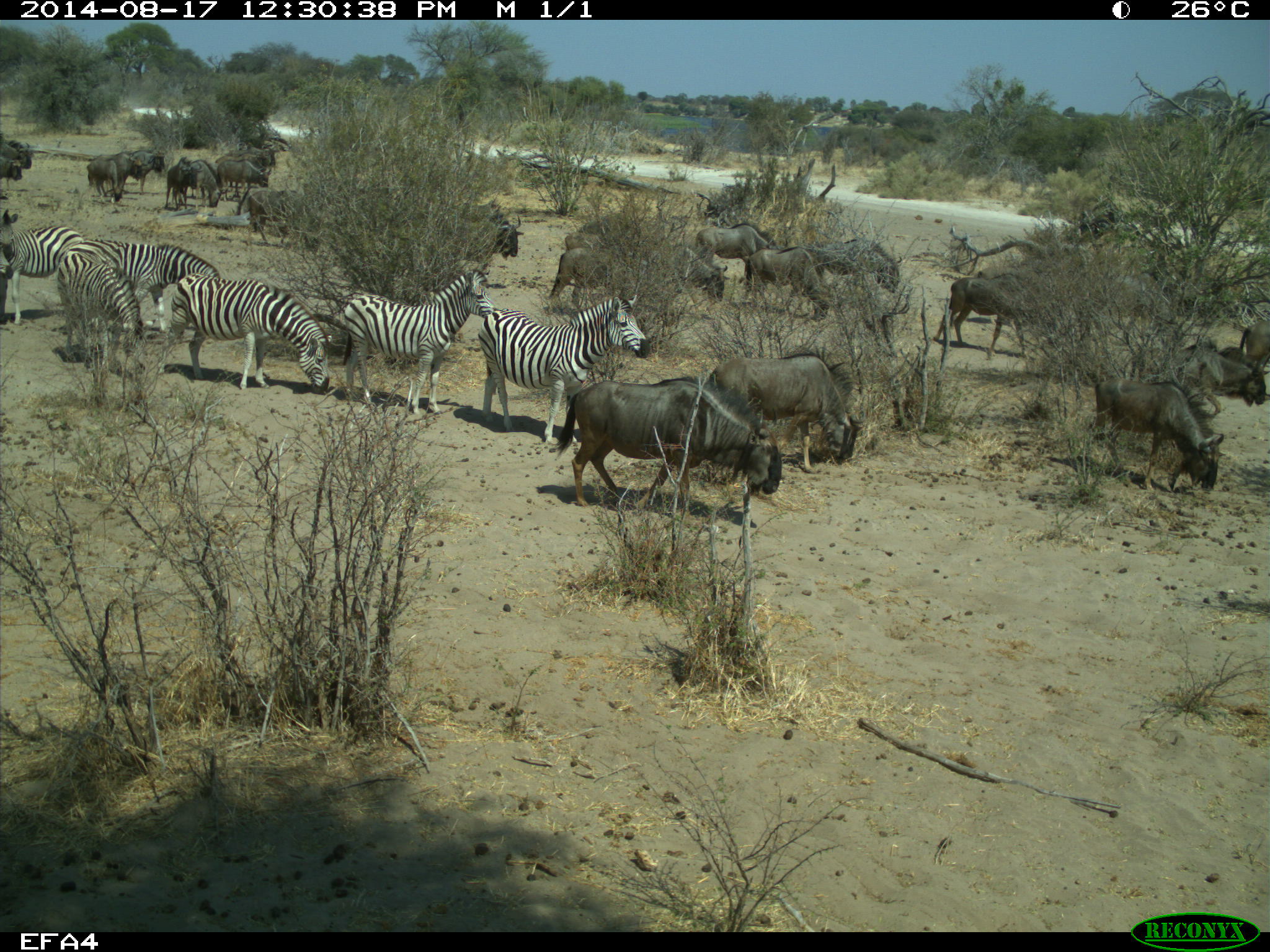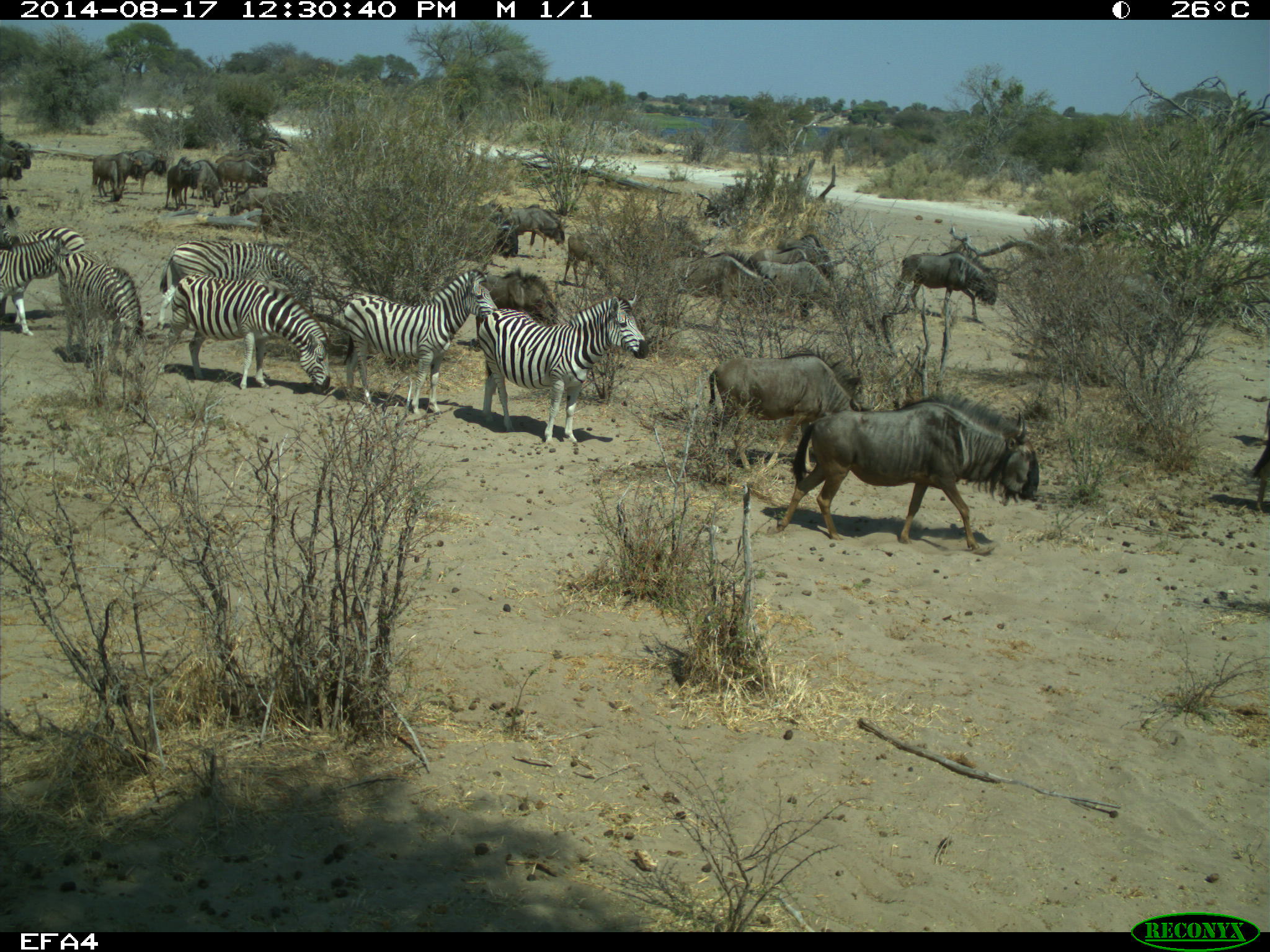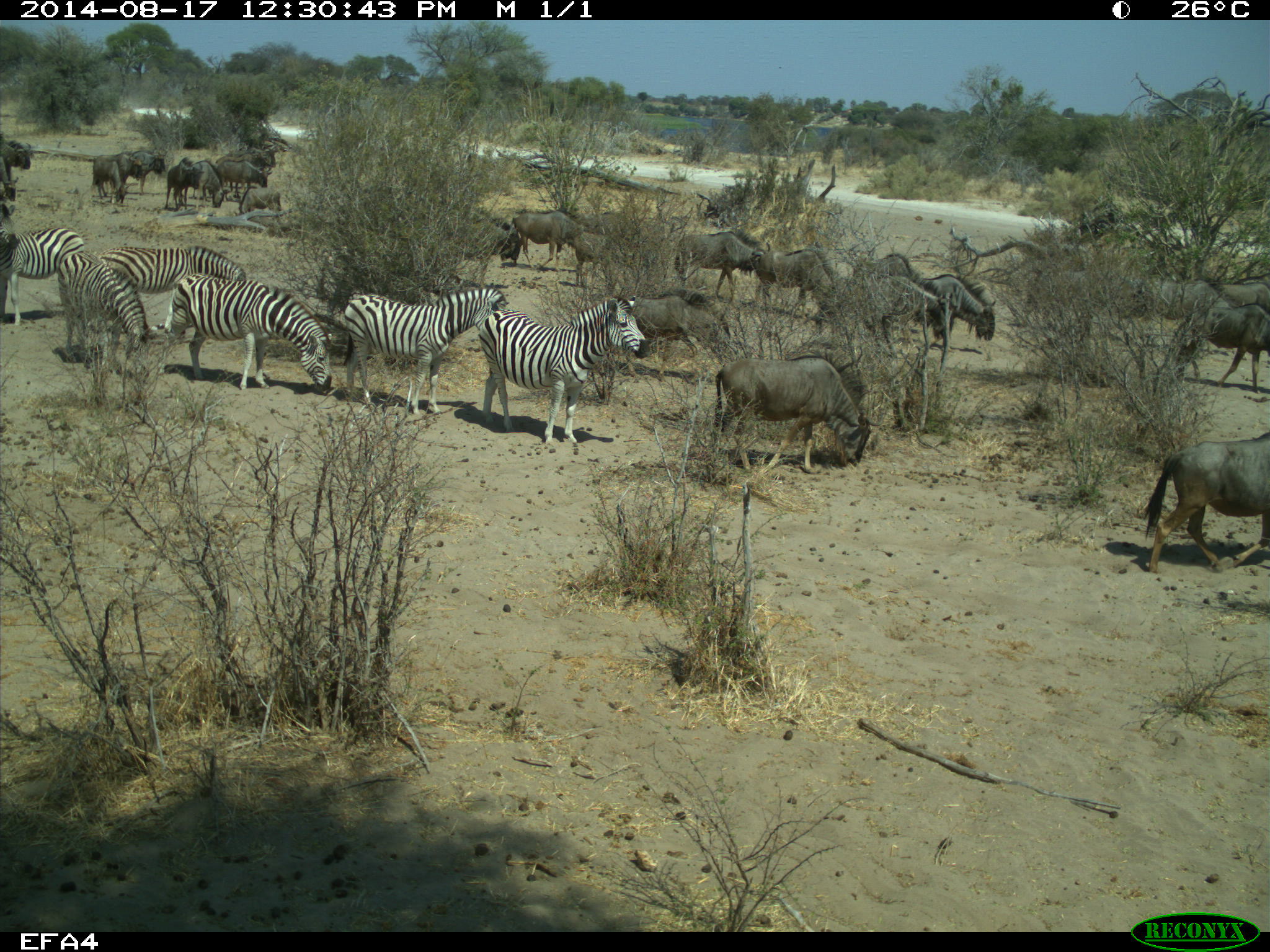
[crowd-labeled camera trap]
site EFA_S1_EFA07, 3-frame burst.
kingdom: Animalia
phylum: Chordata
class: Mammalia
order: Artiodactyla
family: Bovidae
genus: Connochaetes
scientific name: Connochaetes taurinus taurinus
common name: blue wildebeest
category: wildebeestblue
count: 11-50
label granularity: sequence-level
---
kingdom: Animalia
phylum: Chordata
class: Mammalia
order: Perissodactyla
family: Equidae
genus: Equus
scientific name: Equus quagga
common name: plains zebra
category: zebraplains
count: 7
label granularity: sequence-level